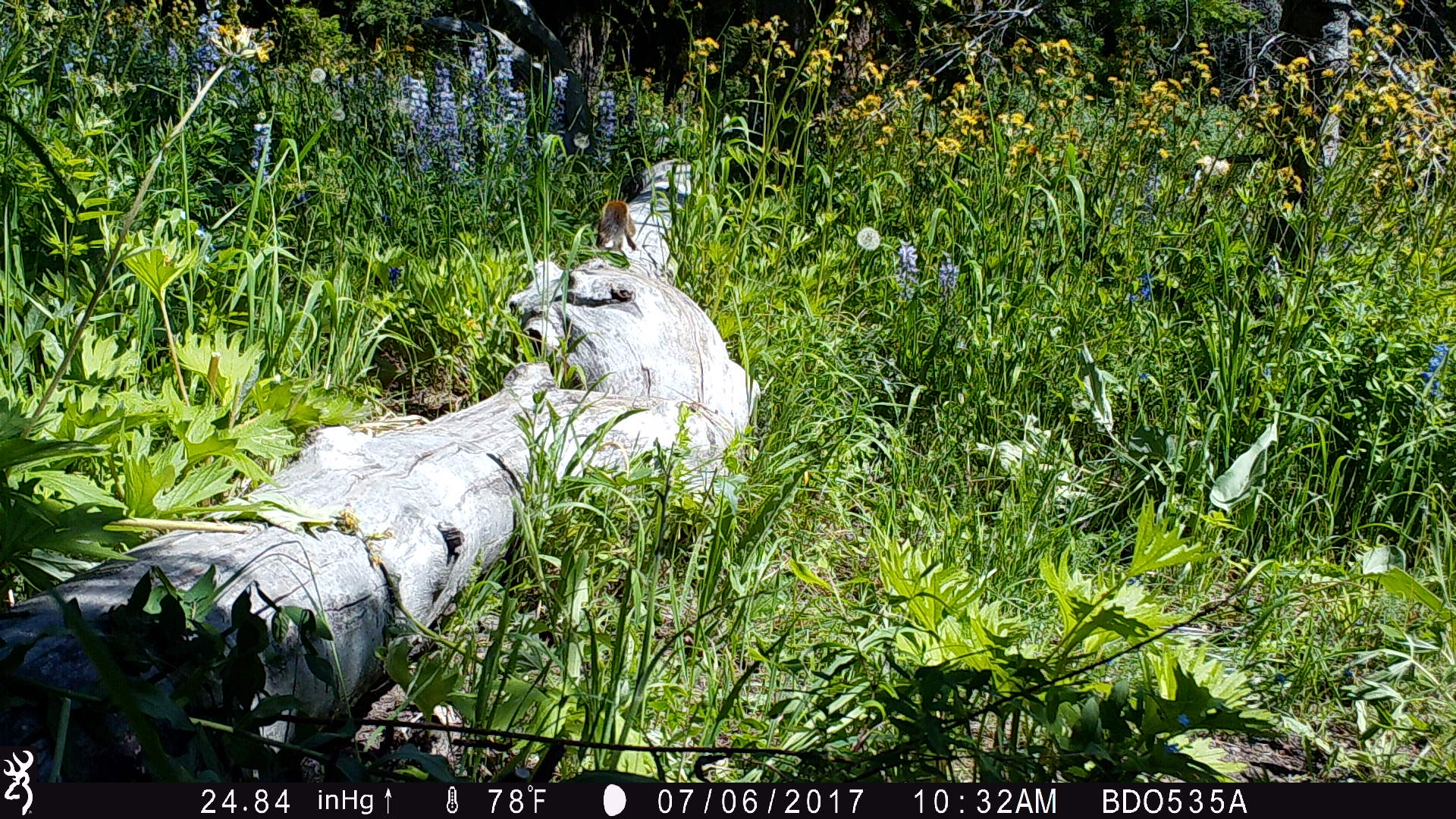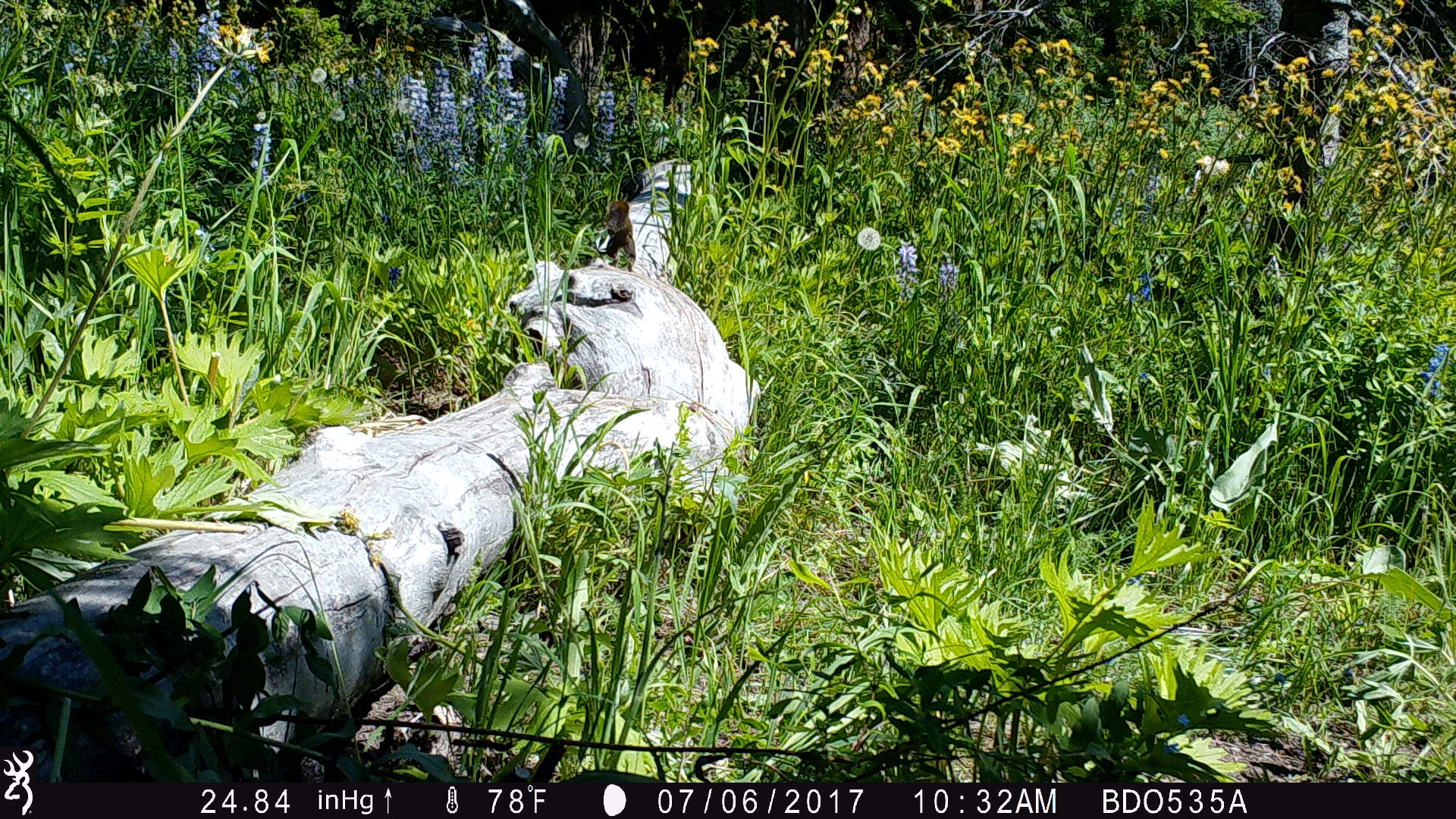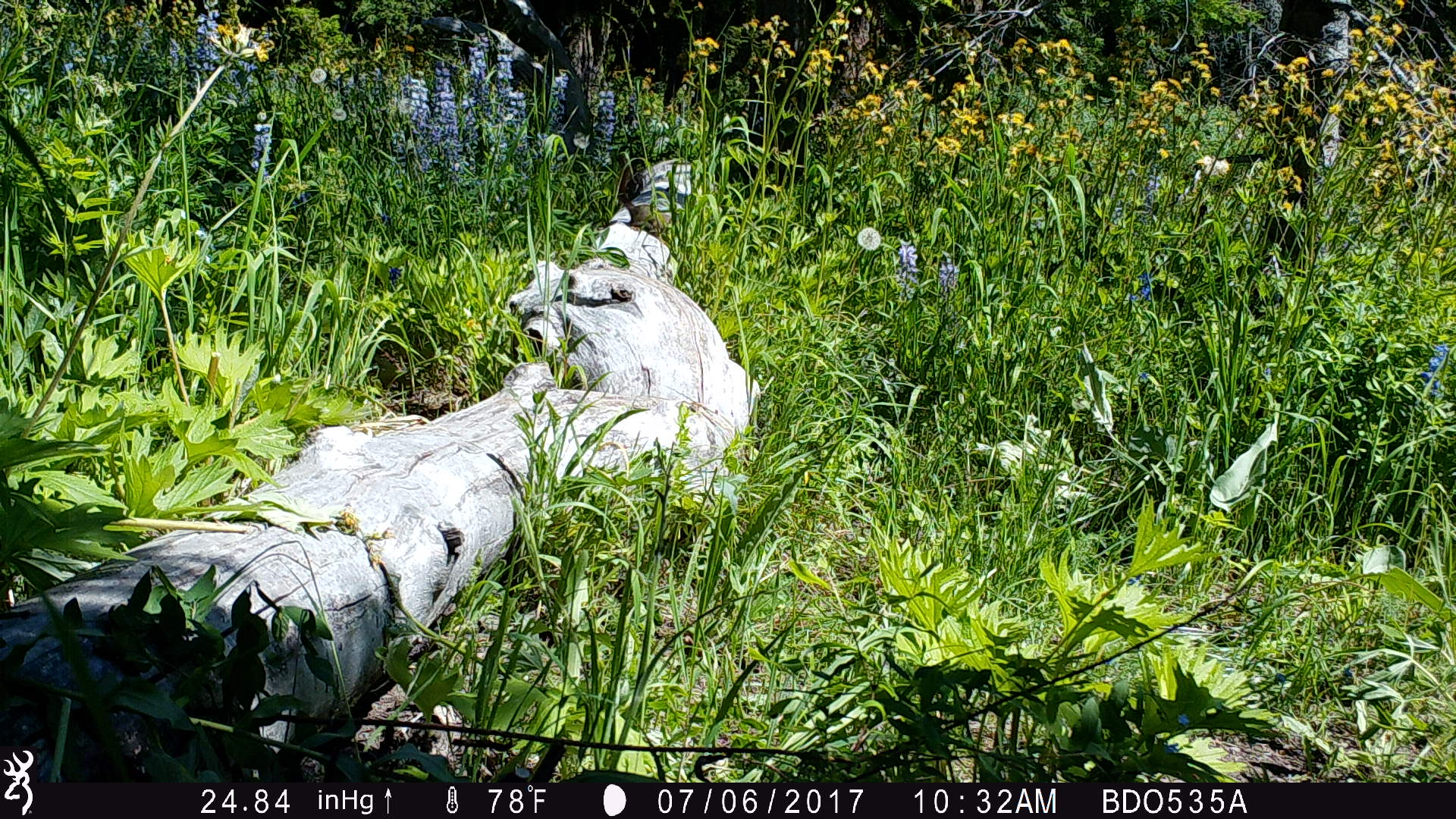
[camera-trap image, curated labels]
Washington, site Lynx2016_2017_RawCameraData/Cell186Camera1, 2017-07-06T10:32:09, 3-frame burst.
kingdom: Animalia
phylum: Chordata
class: Mammalia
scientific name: Mammalia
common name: small mammal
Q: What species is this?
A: Small mammal (Mammalia).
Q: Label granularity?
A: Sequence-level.